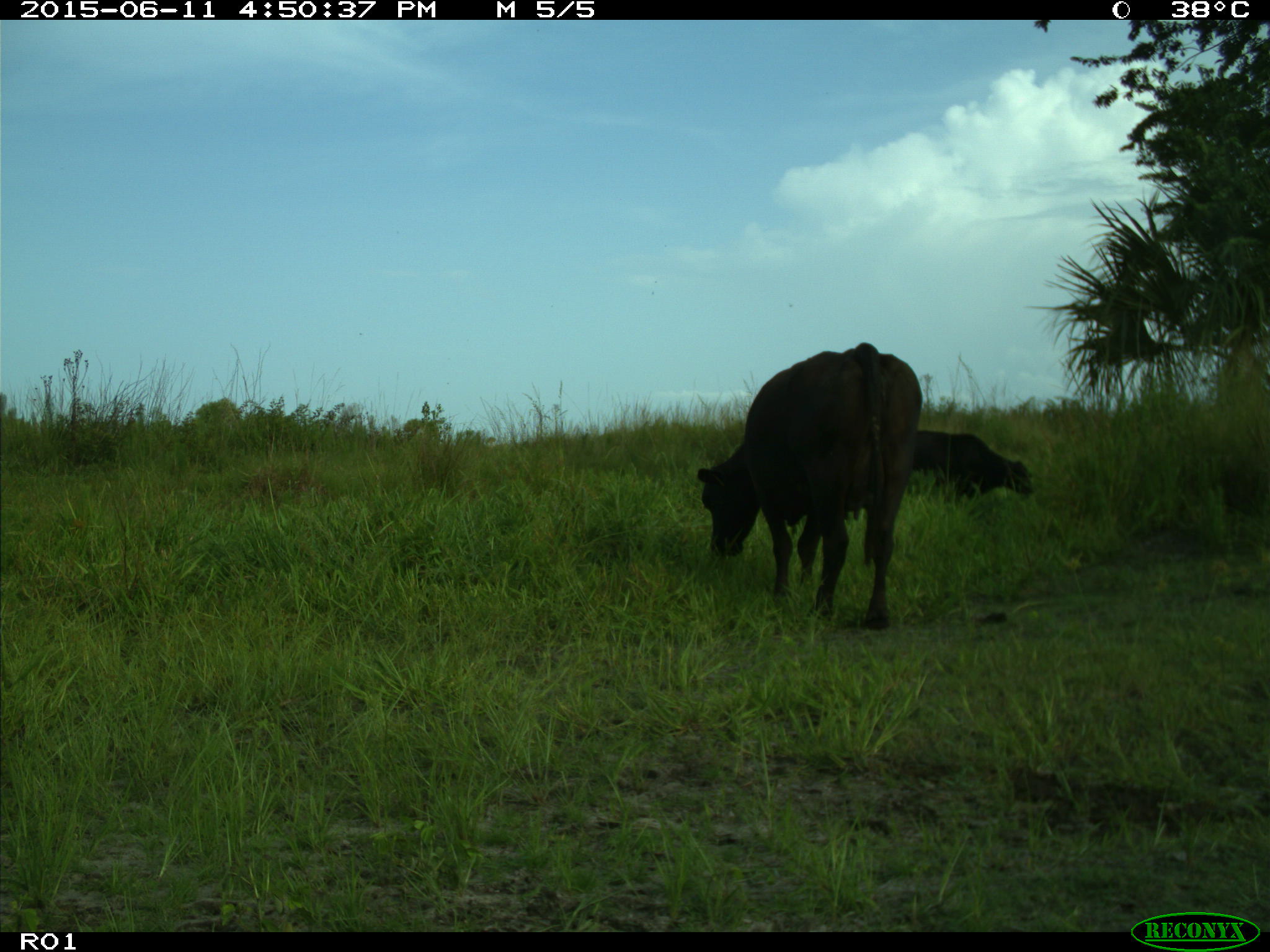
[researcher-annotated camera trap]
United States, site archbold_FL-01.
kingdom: Animalia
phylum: Chordata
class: Mammalia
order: Artiodactyla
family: Bovidae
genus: Bos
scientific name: Bos taurus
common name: domestic cow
Bos taurus (domestic cow).